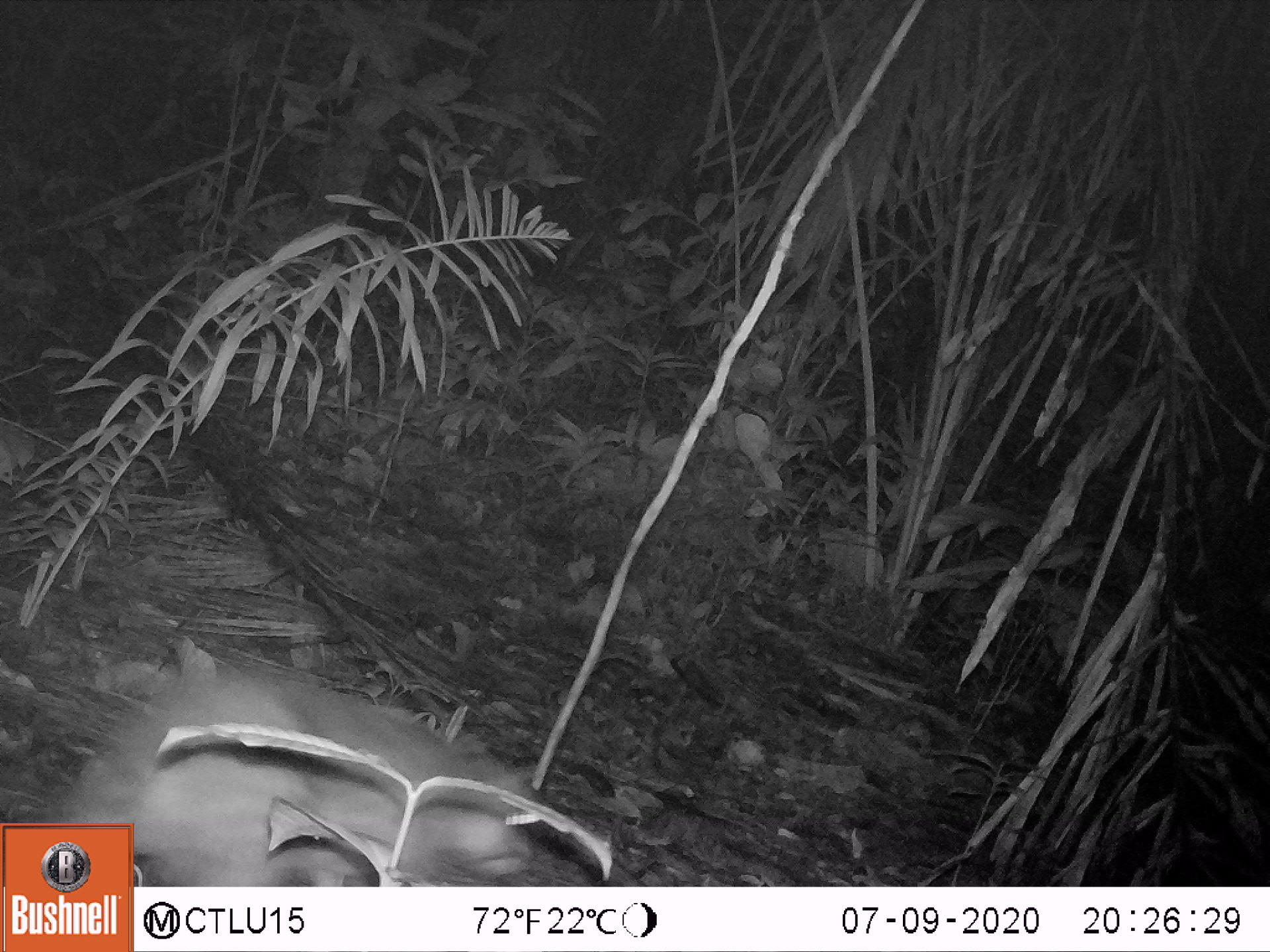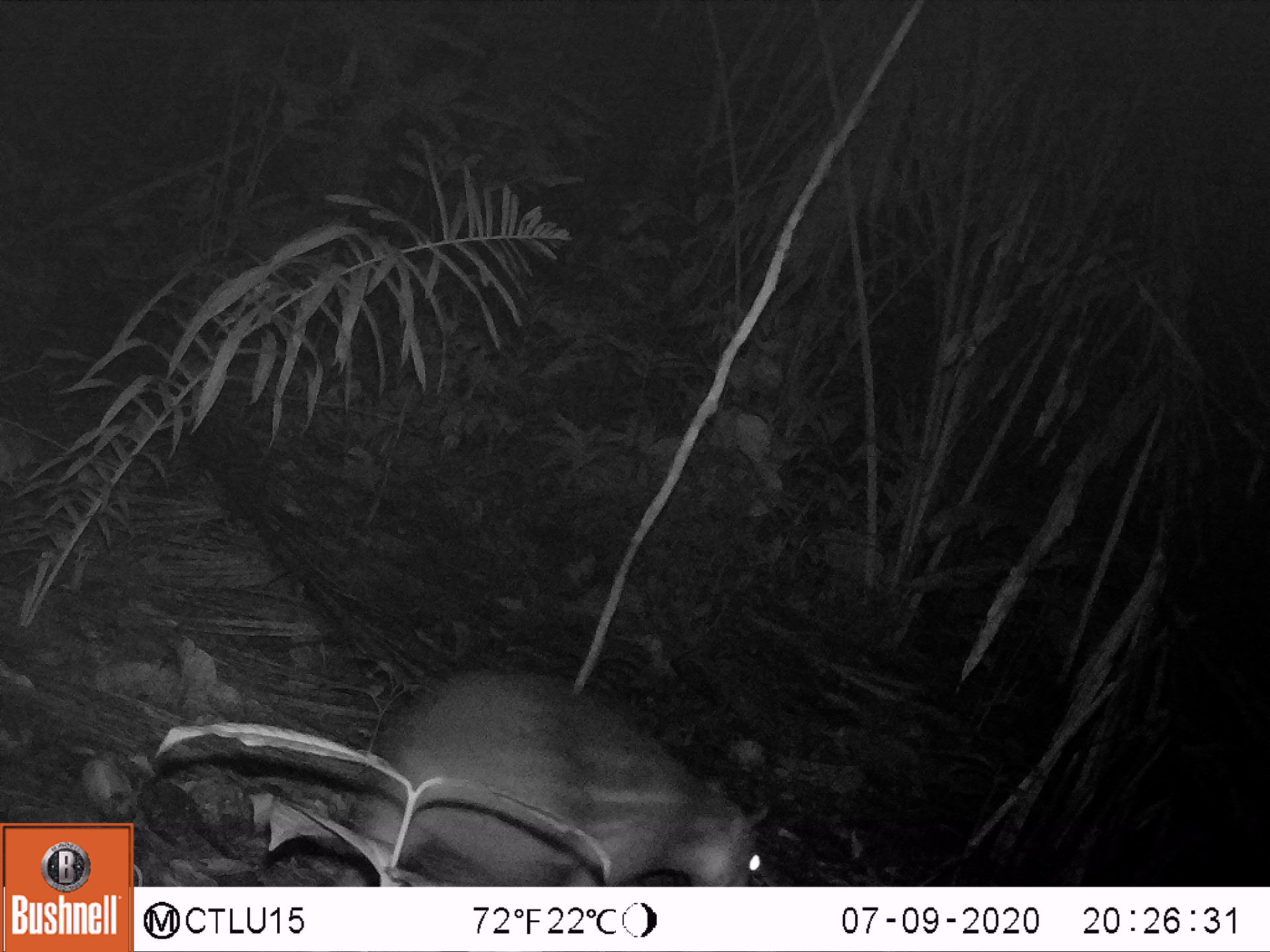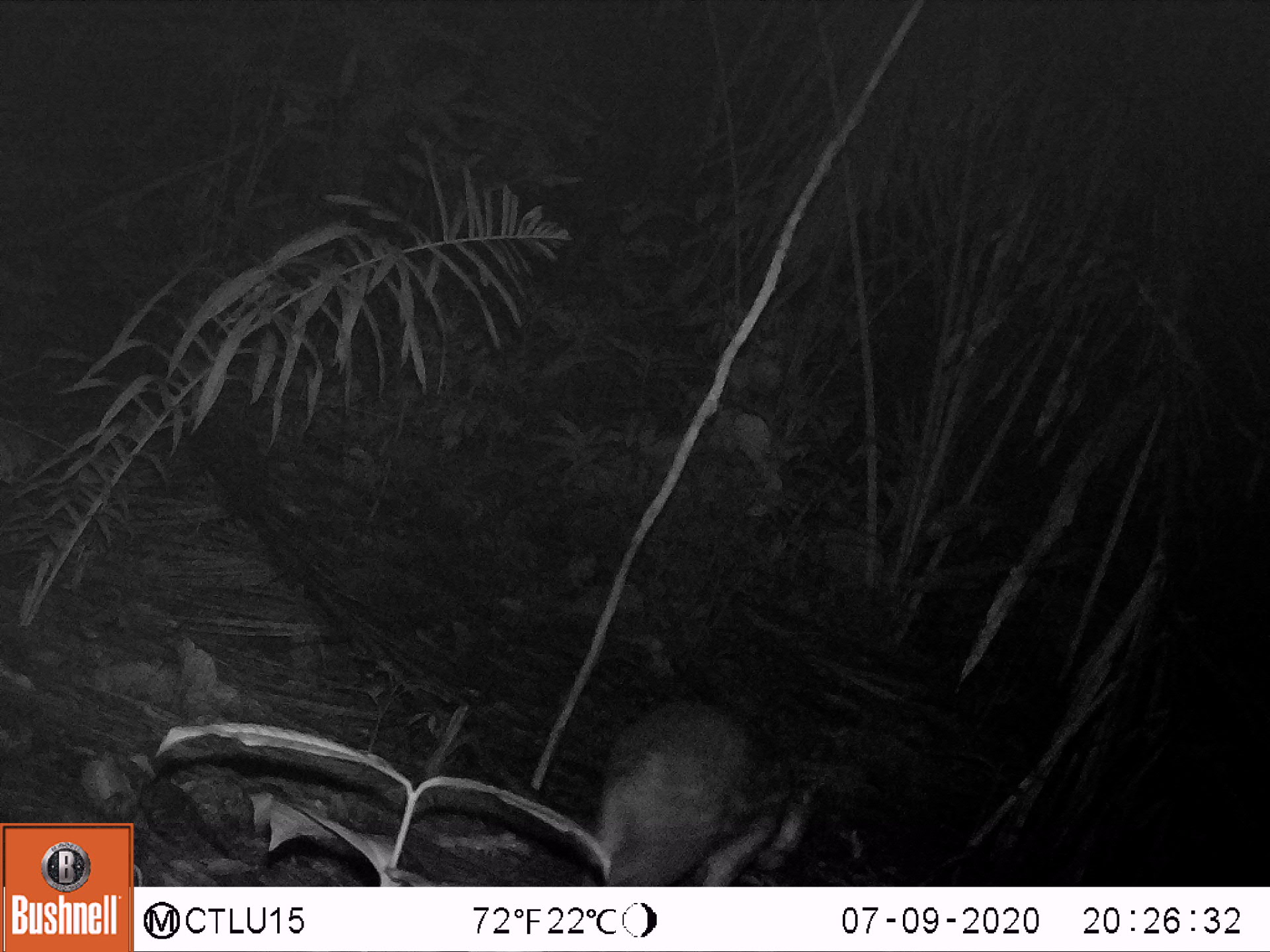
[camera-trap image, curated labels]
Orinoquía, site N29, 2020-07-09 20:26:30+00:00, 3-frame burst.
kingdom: Animalia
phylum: Chordata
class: Mammalia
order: Rodentia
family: Cuniculidae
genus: Cuniculus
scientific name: Cuniculus paca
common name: spotted paca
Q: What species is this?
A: Spotted paca (Cuniculus paca).